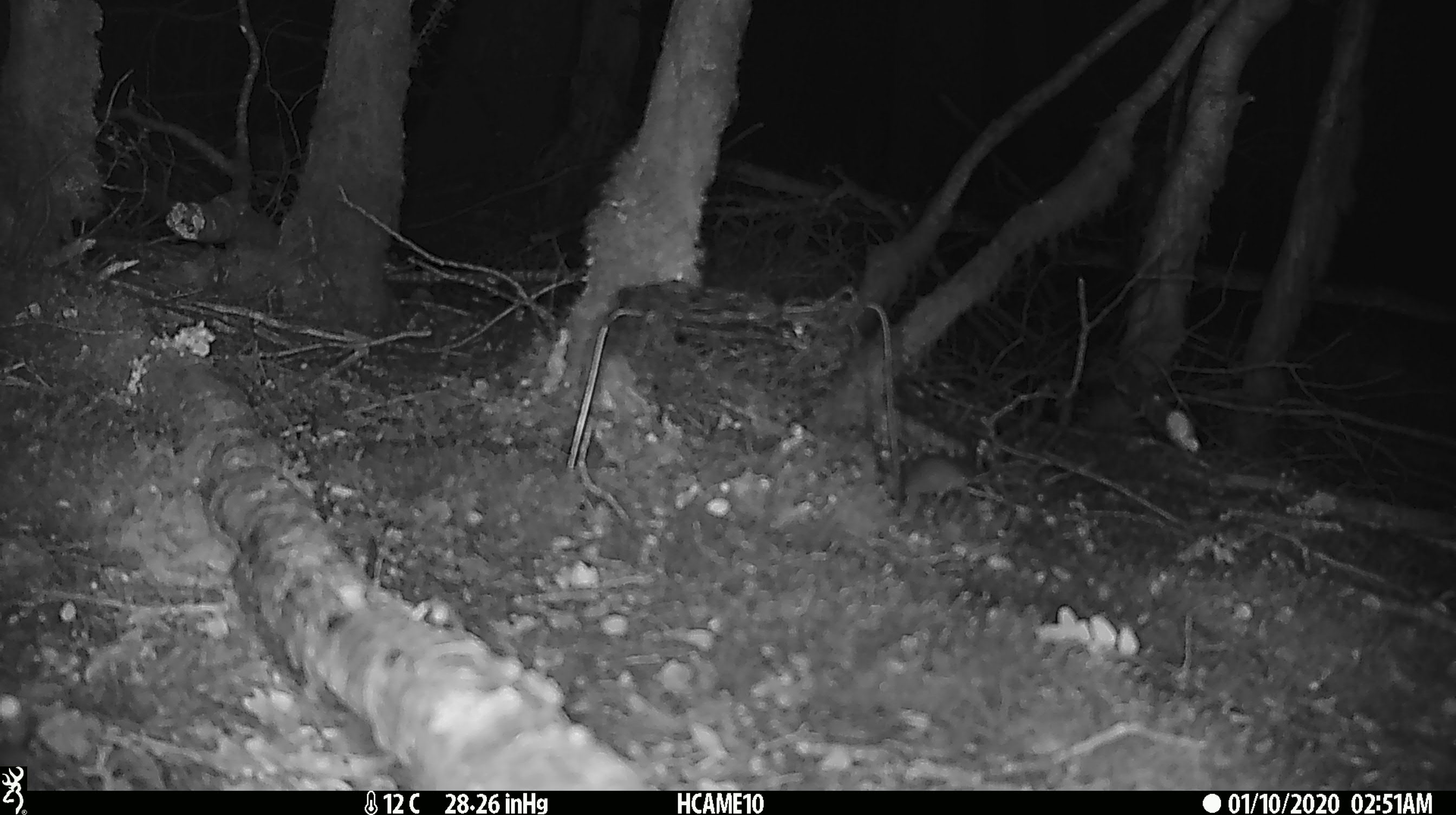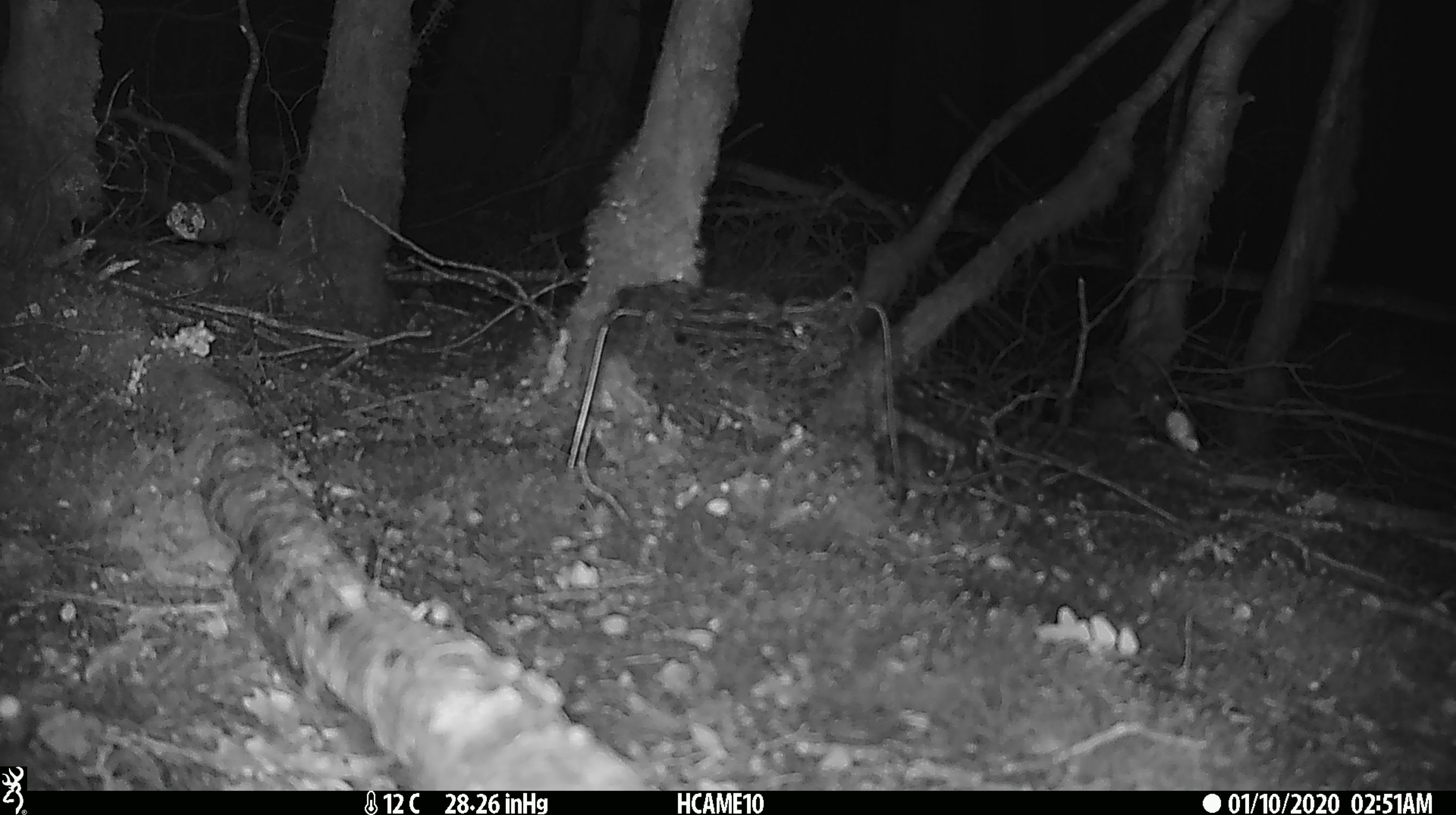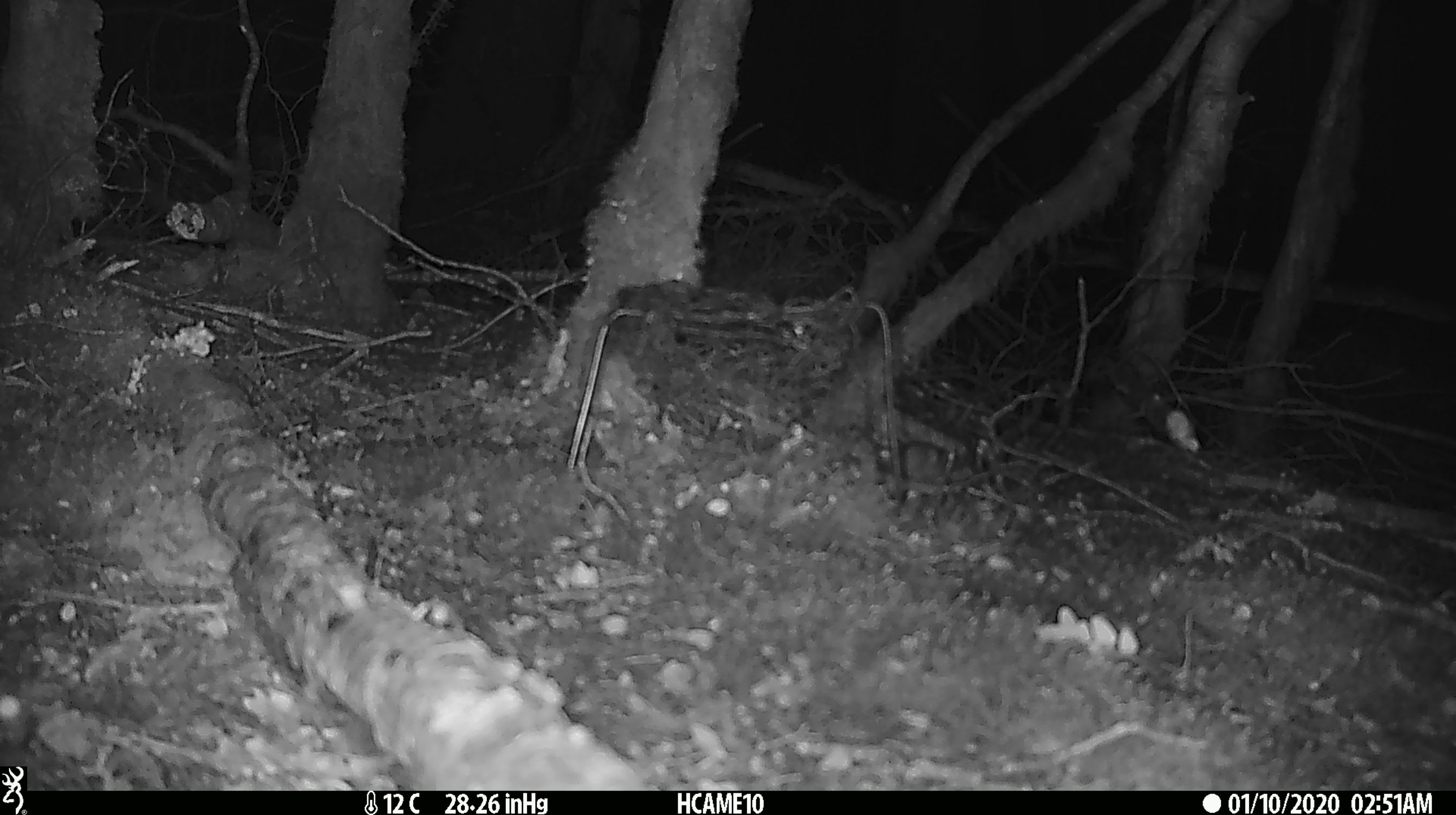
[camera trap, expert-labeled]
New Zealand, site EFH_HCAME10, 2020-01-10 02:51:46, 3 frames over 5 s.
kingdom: Animalia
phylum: Chordata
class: Mammalia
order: Rodentia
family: Muridae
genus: Mus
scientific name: Mus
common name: mouse